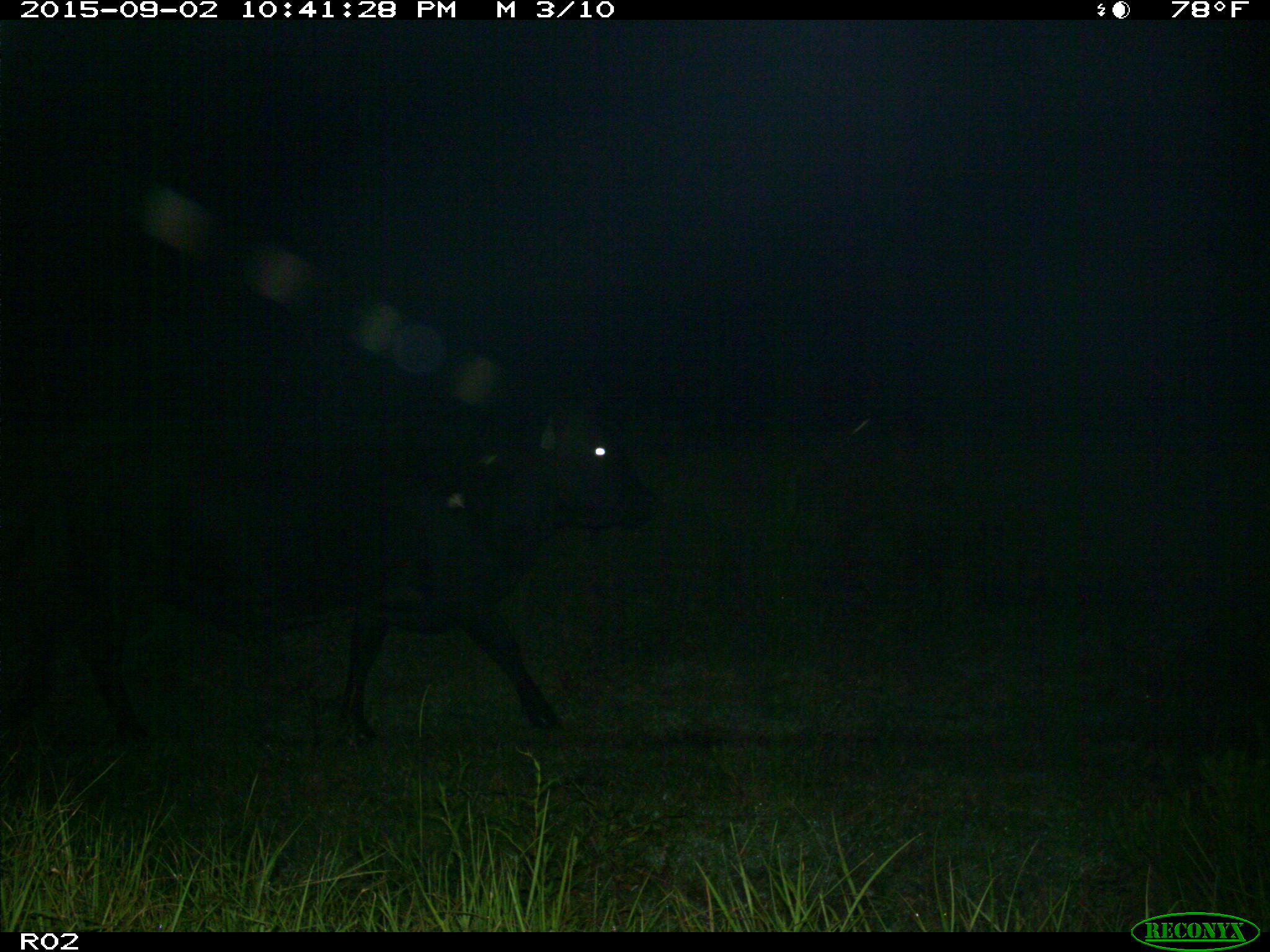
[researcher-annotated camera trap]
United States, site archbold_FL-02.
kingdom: Animalia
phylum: Chordata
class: Mammalia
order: Artiodactyla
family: Bovidae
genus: Bos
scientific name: Bos taurus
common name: domestic cow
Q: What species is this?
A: Bos taurus (domestic cow).